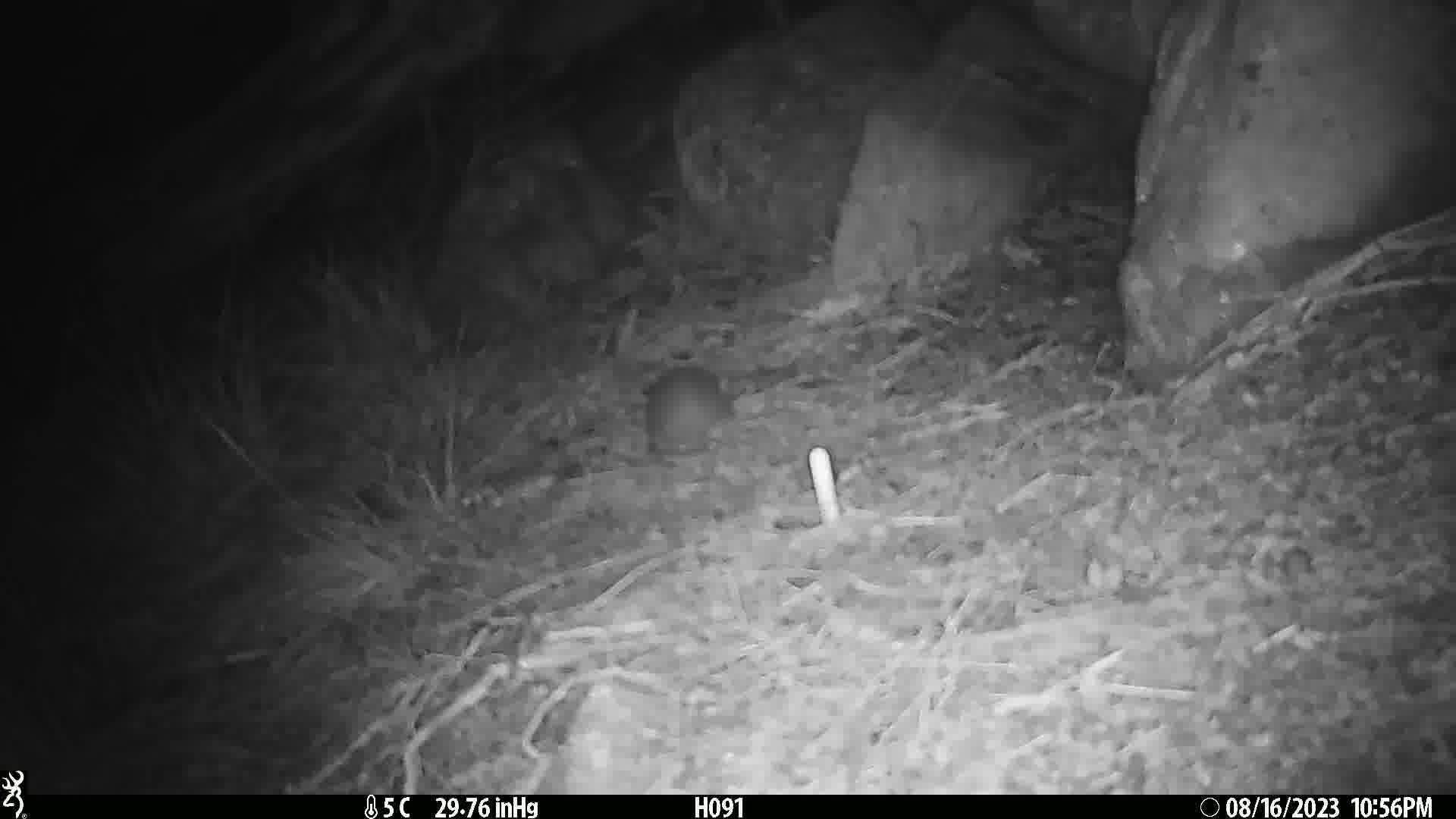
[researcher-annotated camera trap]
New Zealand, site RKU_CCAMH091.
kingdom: Animalia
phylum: Chordata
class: Mammalia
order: Rodentia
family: Muridae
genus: Rattus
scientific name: Rattus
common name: rat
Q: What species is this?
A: Rat (Rattus).